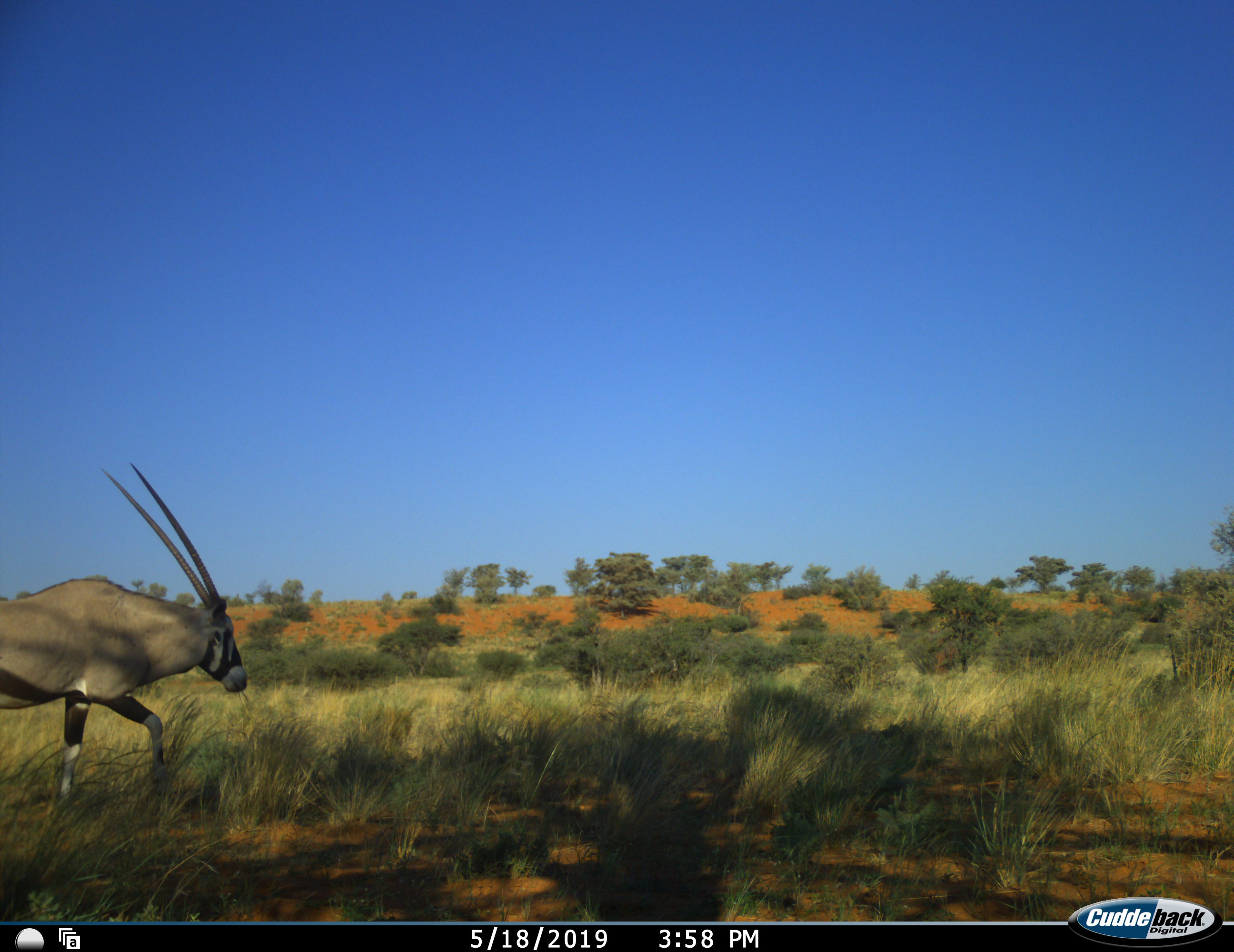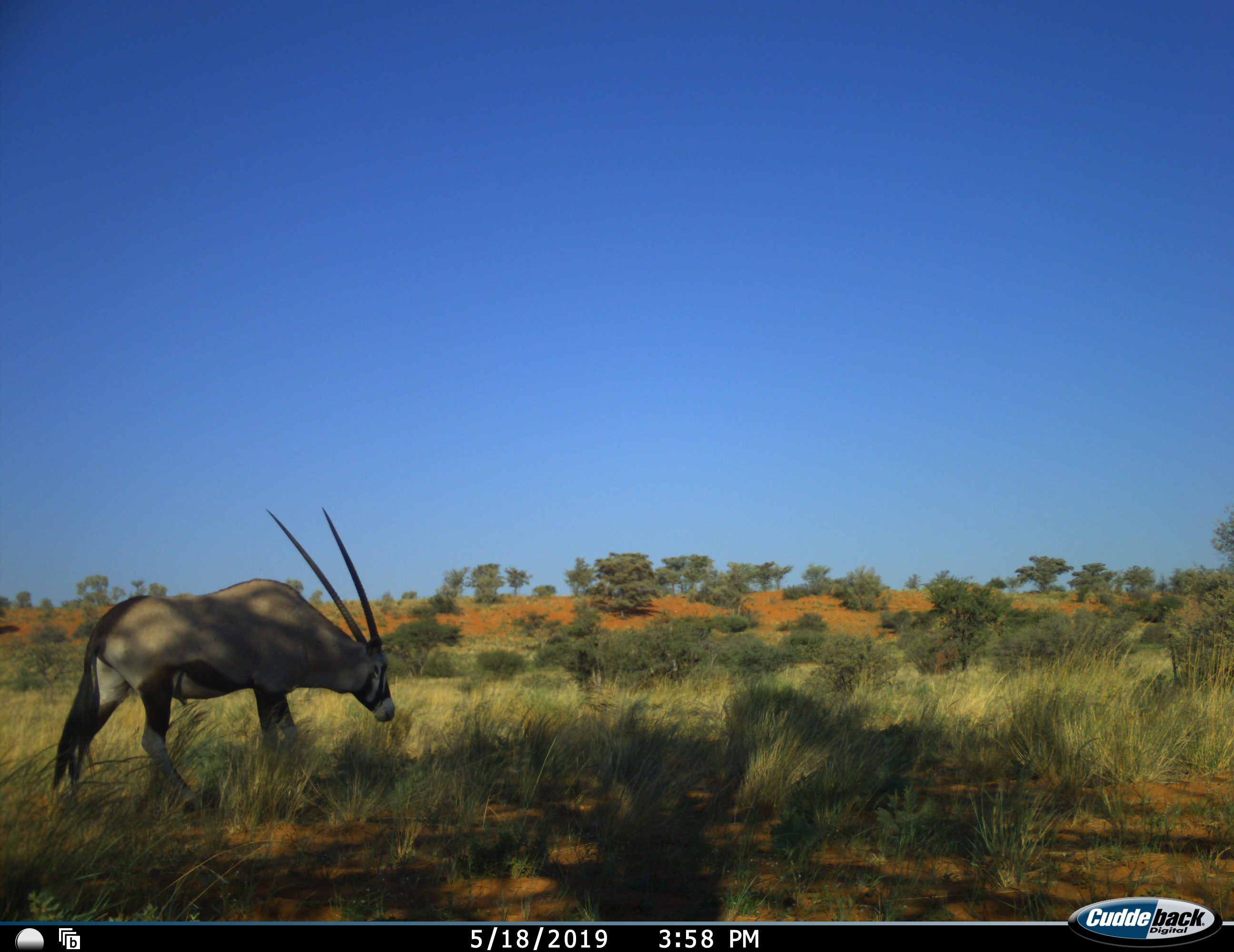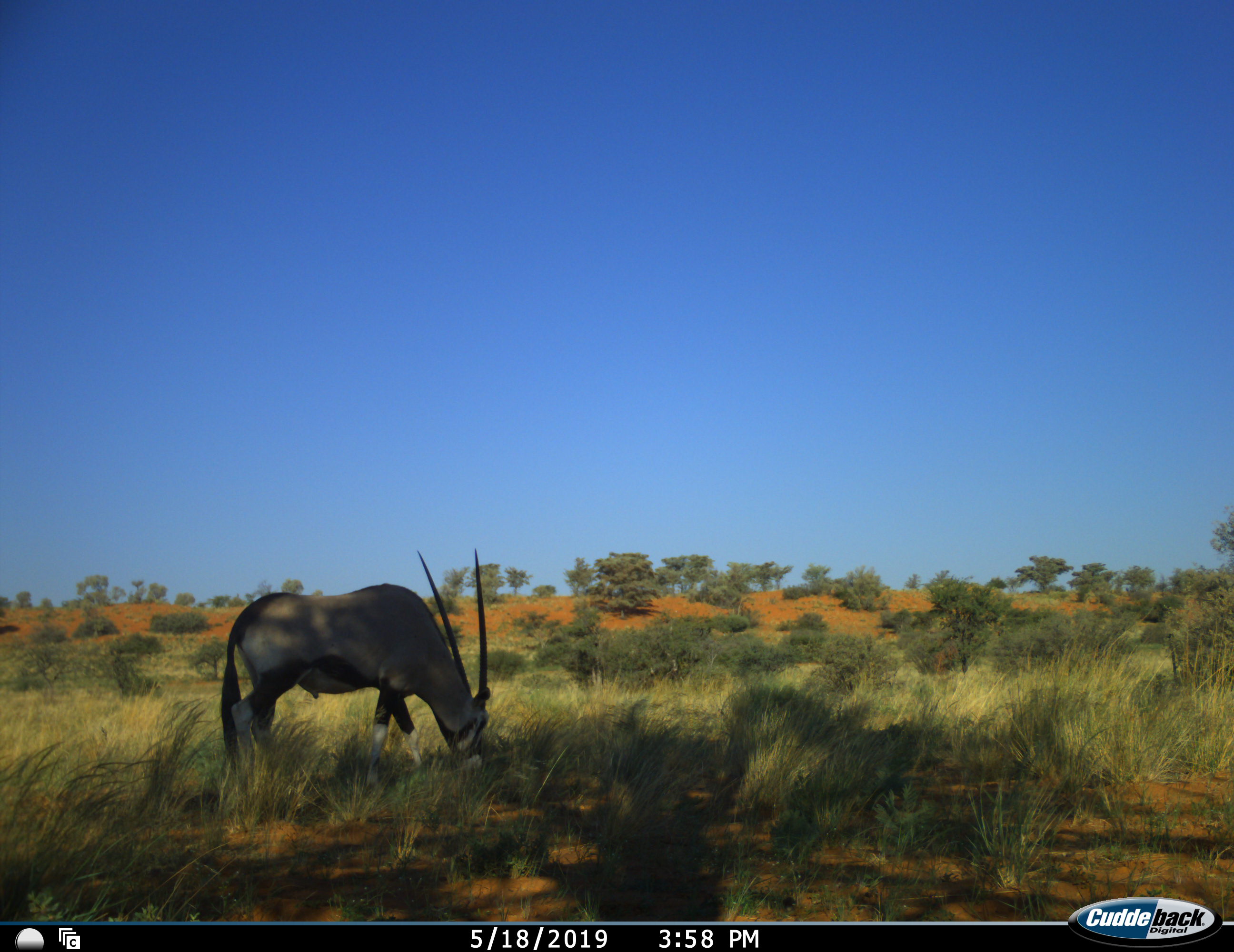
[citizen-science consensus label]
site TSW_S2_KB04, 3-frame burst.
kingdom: Animalia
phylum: Chordata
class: Mammalia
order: Artiodactyla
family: Bovidae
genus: Oryx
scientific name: Oryx gazella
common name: gemsbok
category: oryx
Oryx (gemsbok) (Oryx gazella), count 1. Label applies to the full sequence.